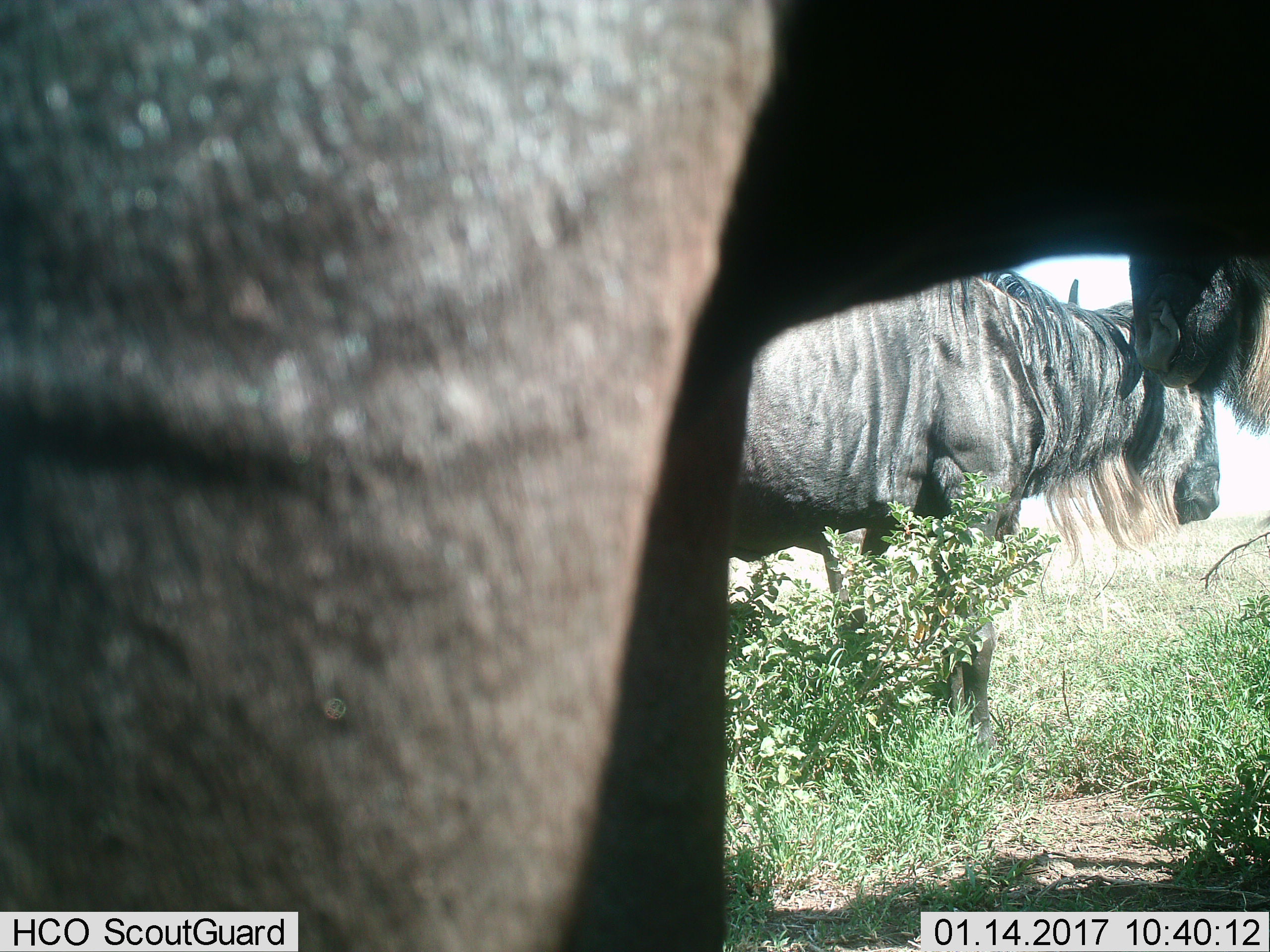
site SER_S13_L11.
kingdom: Animalia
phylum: Chordata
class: Mammalia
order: Artiodactyla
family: Bovidae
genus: Connochaetes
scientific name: Connochaetes taurinus taurinus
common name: blue wildebeest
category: wildebeestblue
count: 2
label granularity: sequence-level